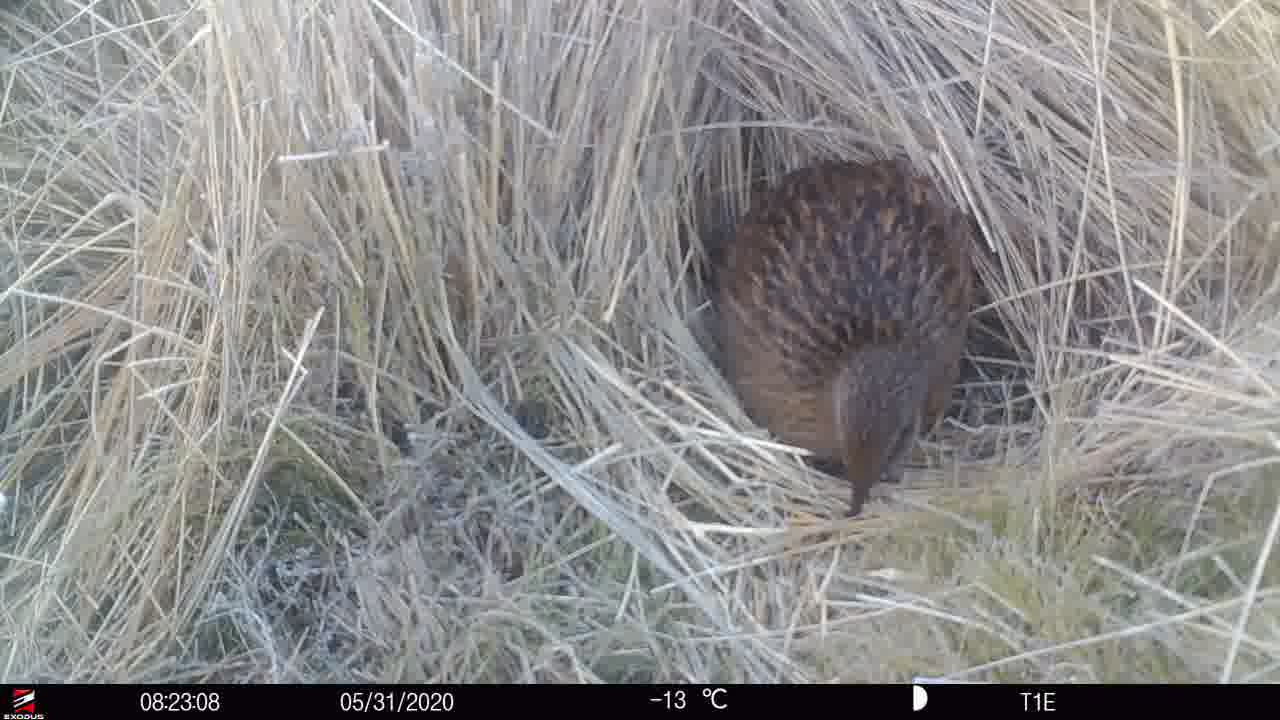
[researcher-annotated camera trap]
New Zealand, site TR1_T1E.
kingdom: Animalia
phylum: Chordata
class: Aves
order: Gruiformes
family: Rallidae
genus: Gallirallus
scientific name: Gallirallus australis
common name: weka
Weka (Gallirallus australis).